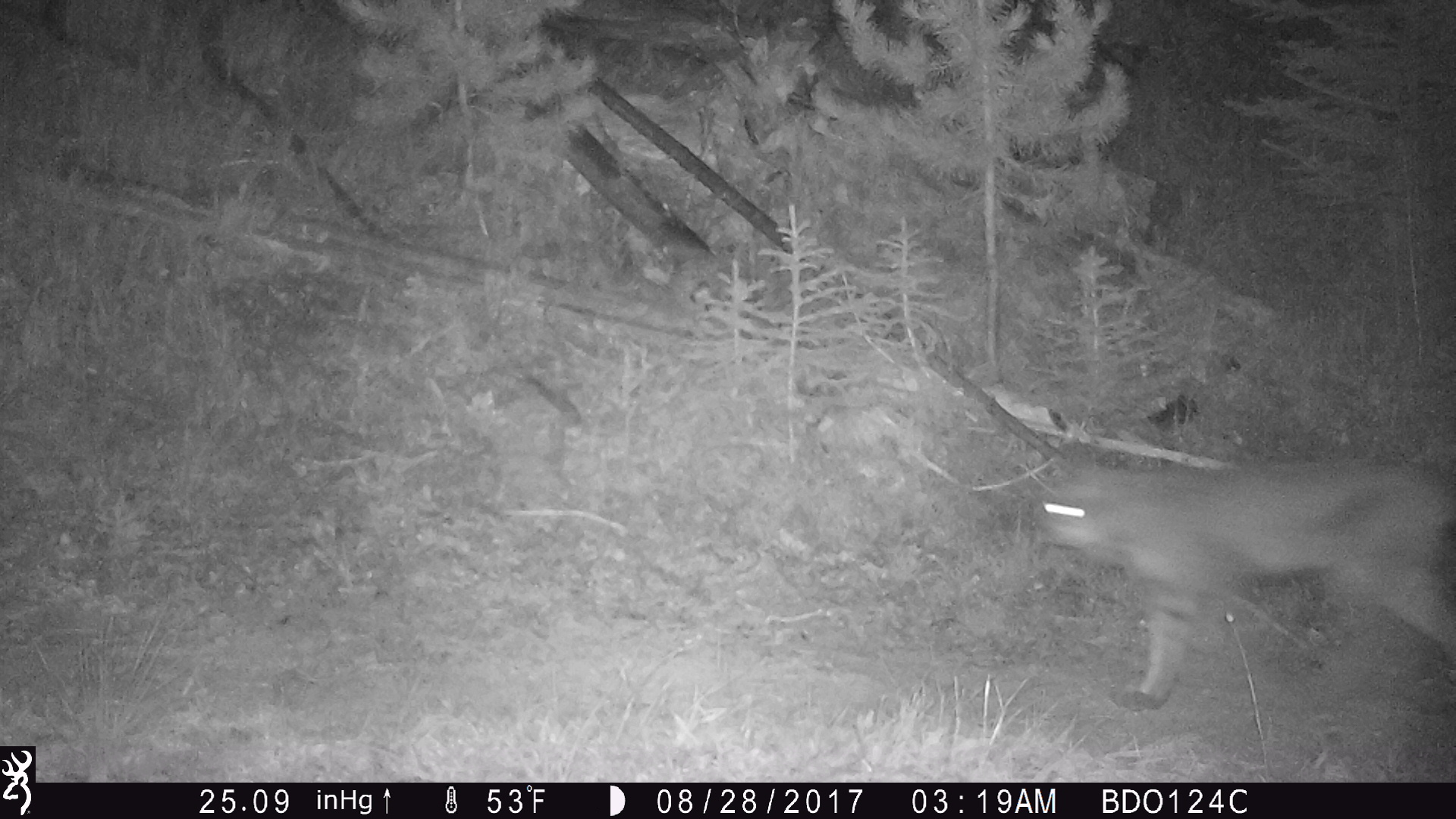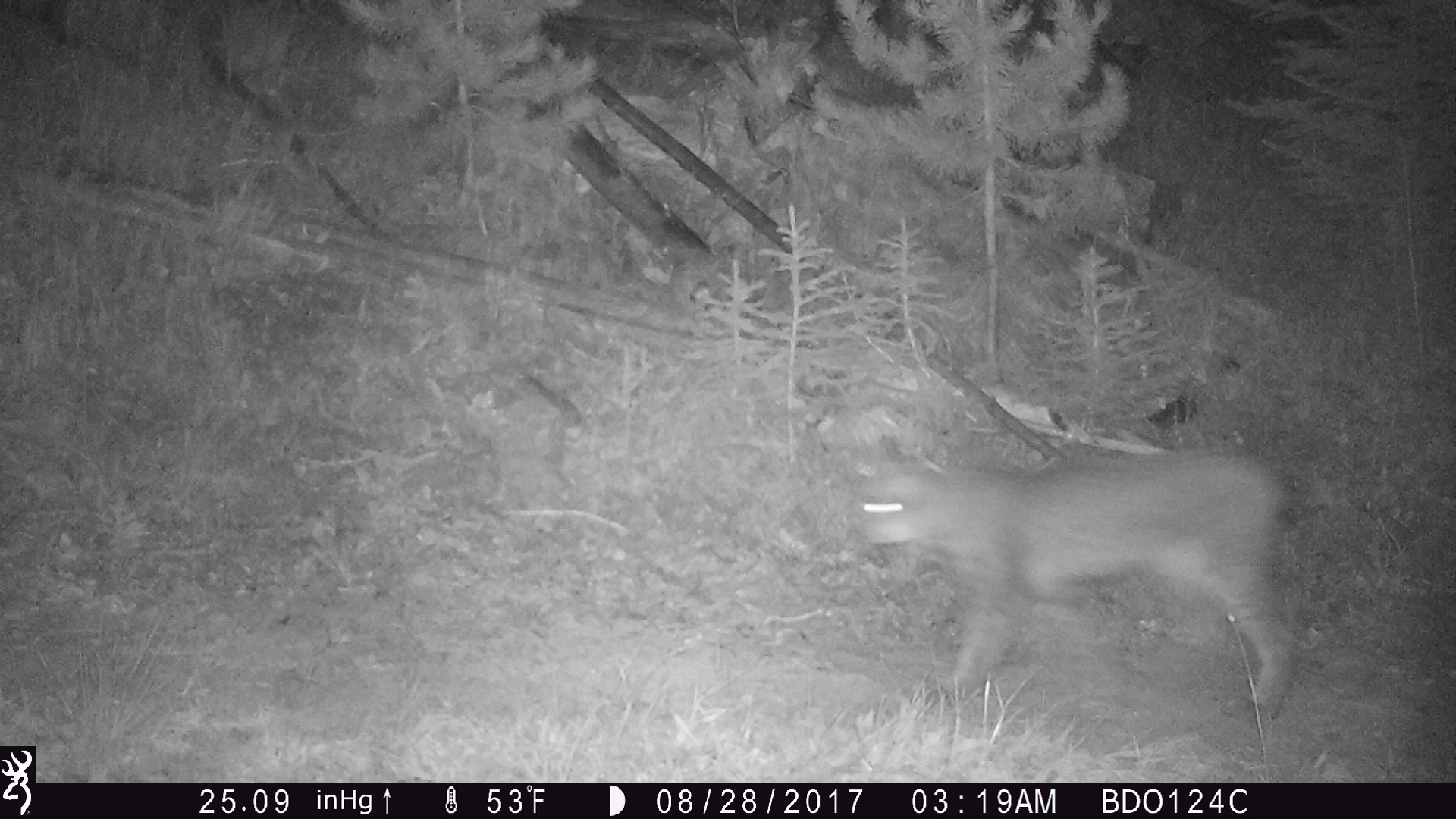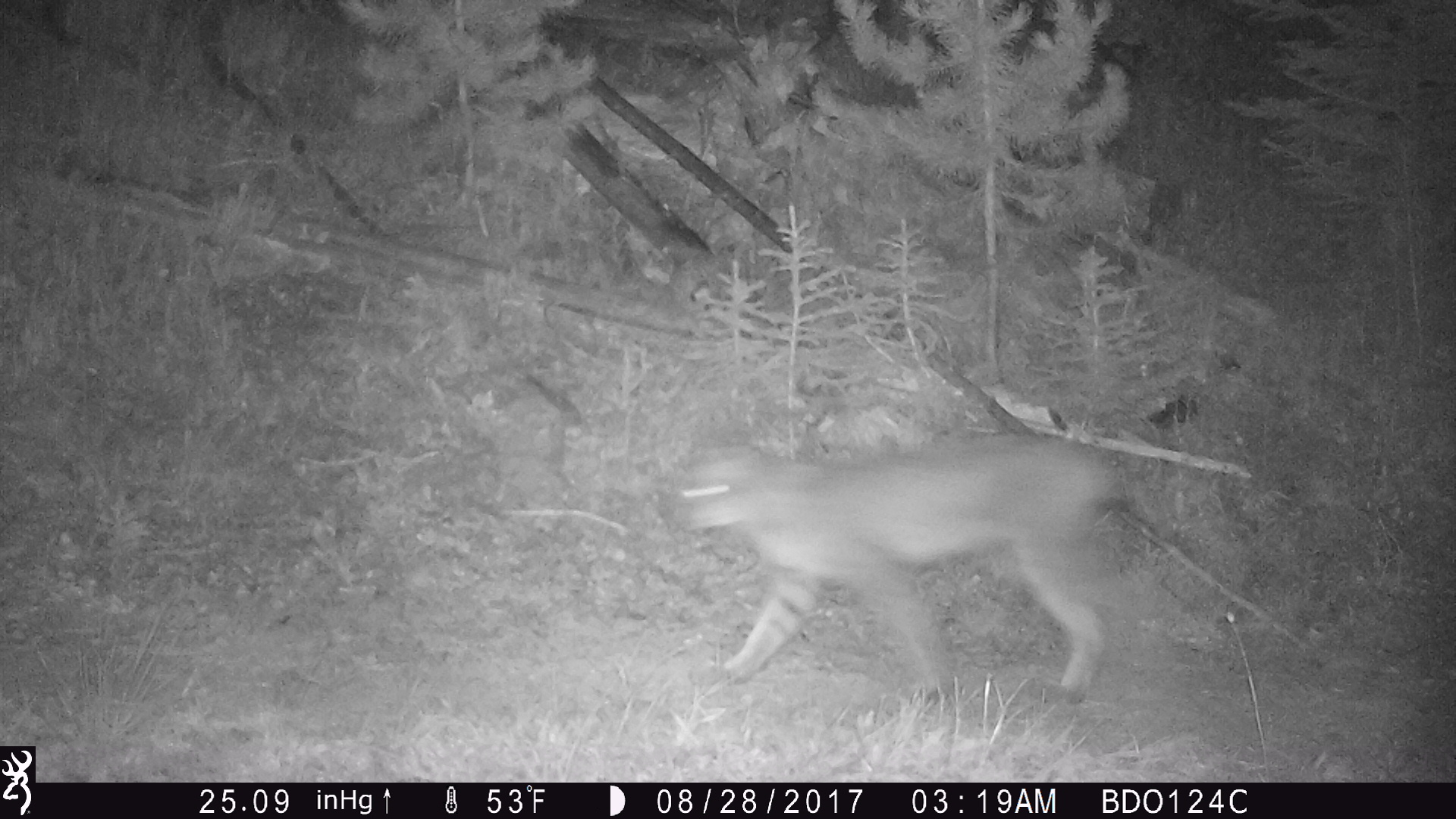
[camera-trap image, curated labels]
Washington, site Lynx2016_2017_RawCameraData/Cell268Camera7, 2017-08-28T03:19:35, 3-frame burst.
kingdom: Animalia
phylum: Chordata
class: Mammalia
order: Carnivora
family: Felidae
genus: Lynx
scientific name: Lynx canadensis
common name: canada lynx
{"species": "Lynx canadensis (canada lynx)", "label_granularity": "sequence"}